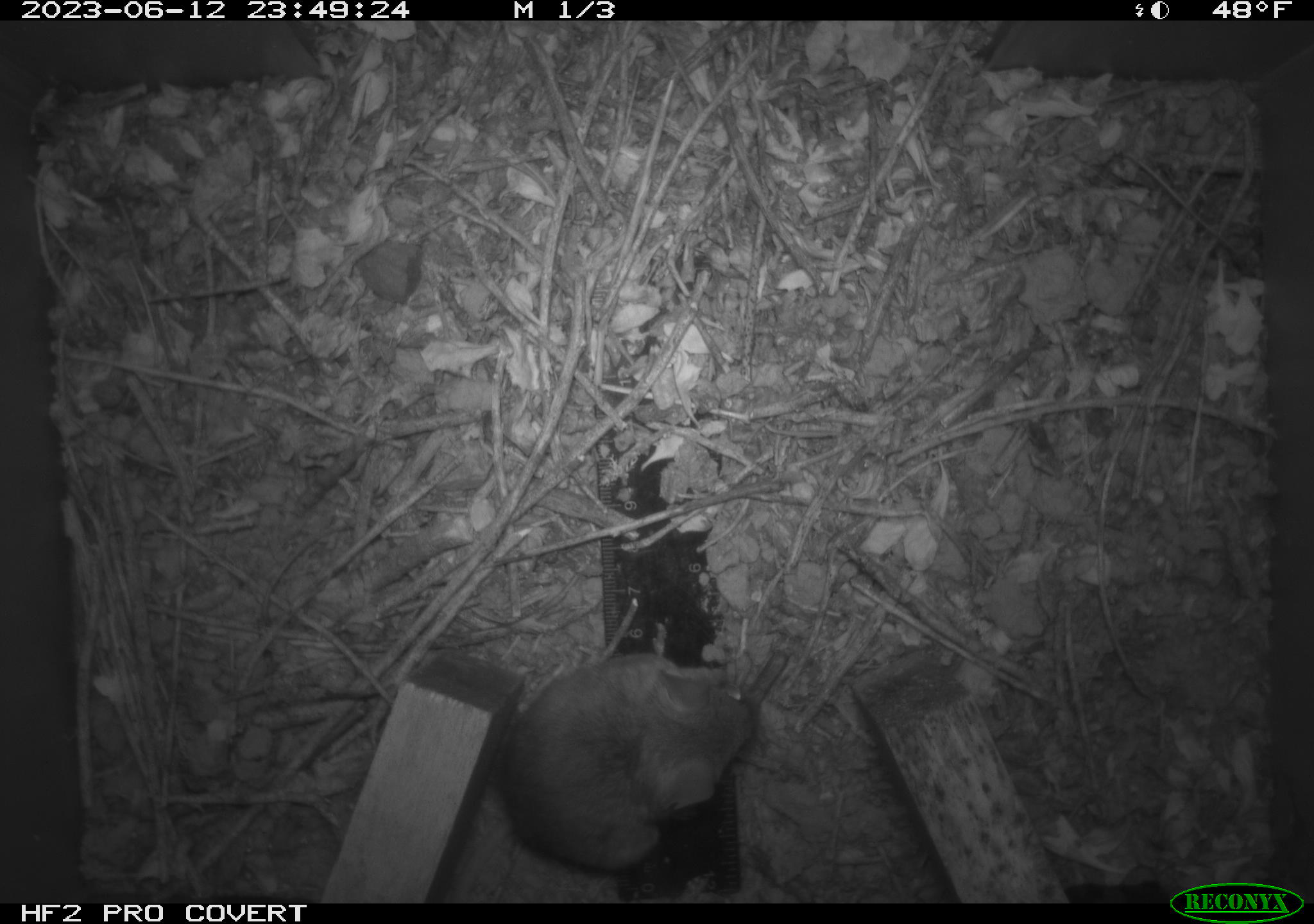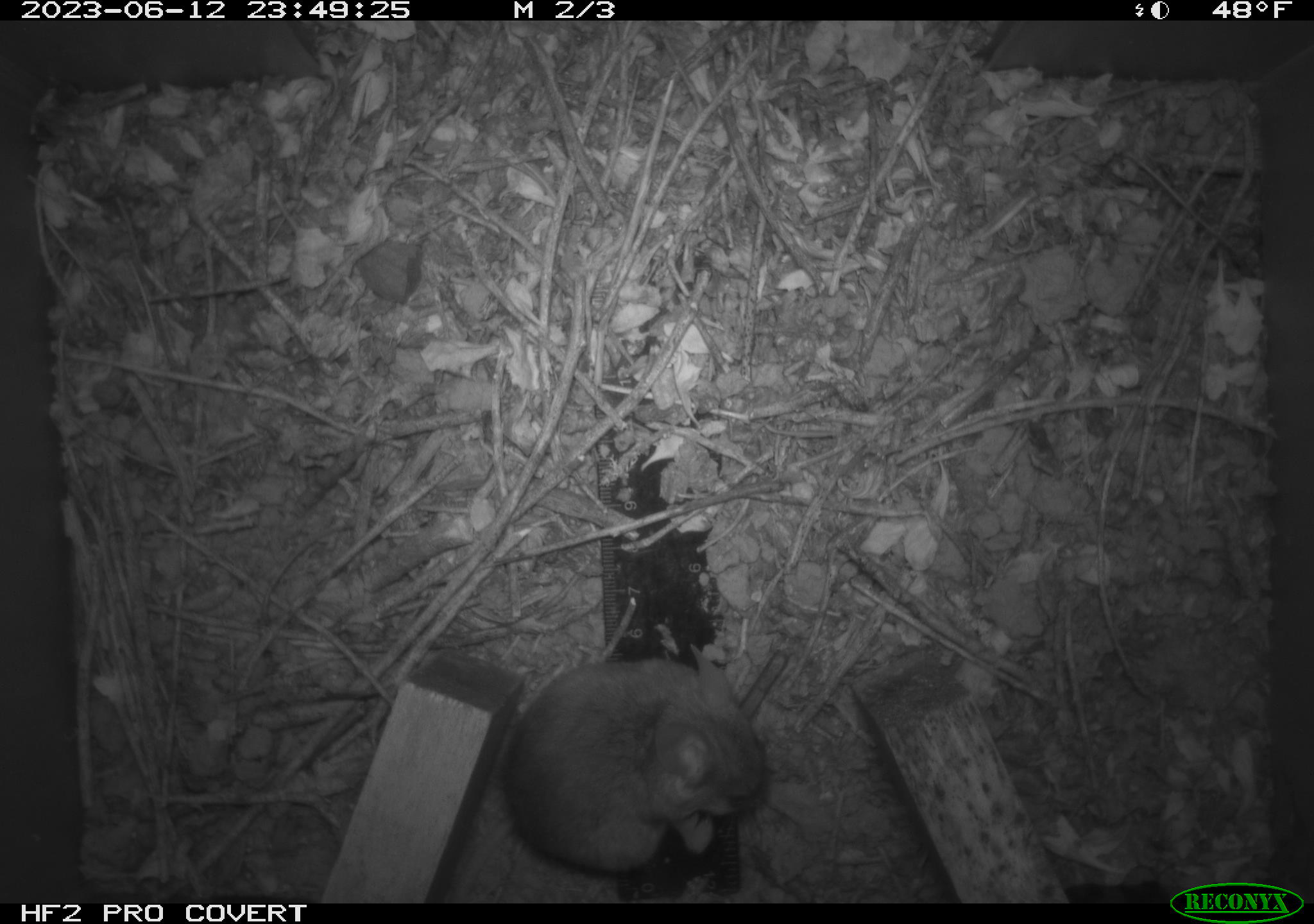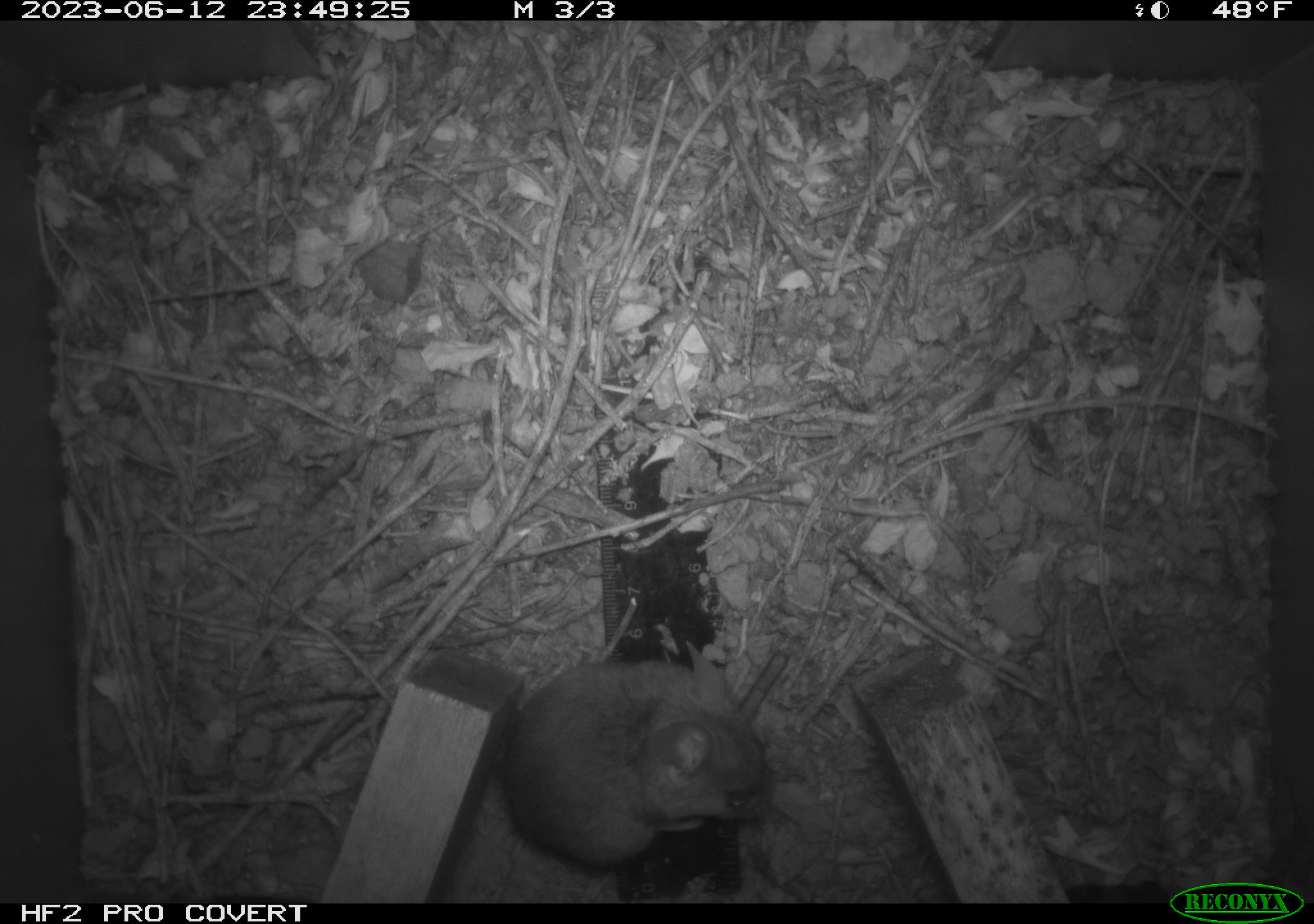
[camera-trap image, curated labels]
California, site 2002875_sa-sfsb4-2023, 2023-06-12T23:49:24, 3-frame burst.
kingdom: Animalia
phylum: Chordata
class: Mammalia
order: Rodentia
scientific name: Rodentia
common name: mouse species